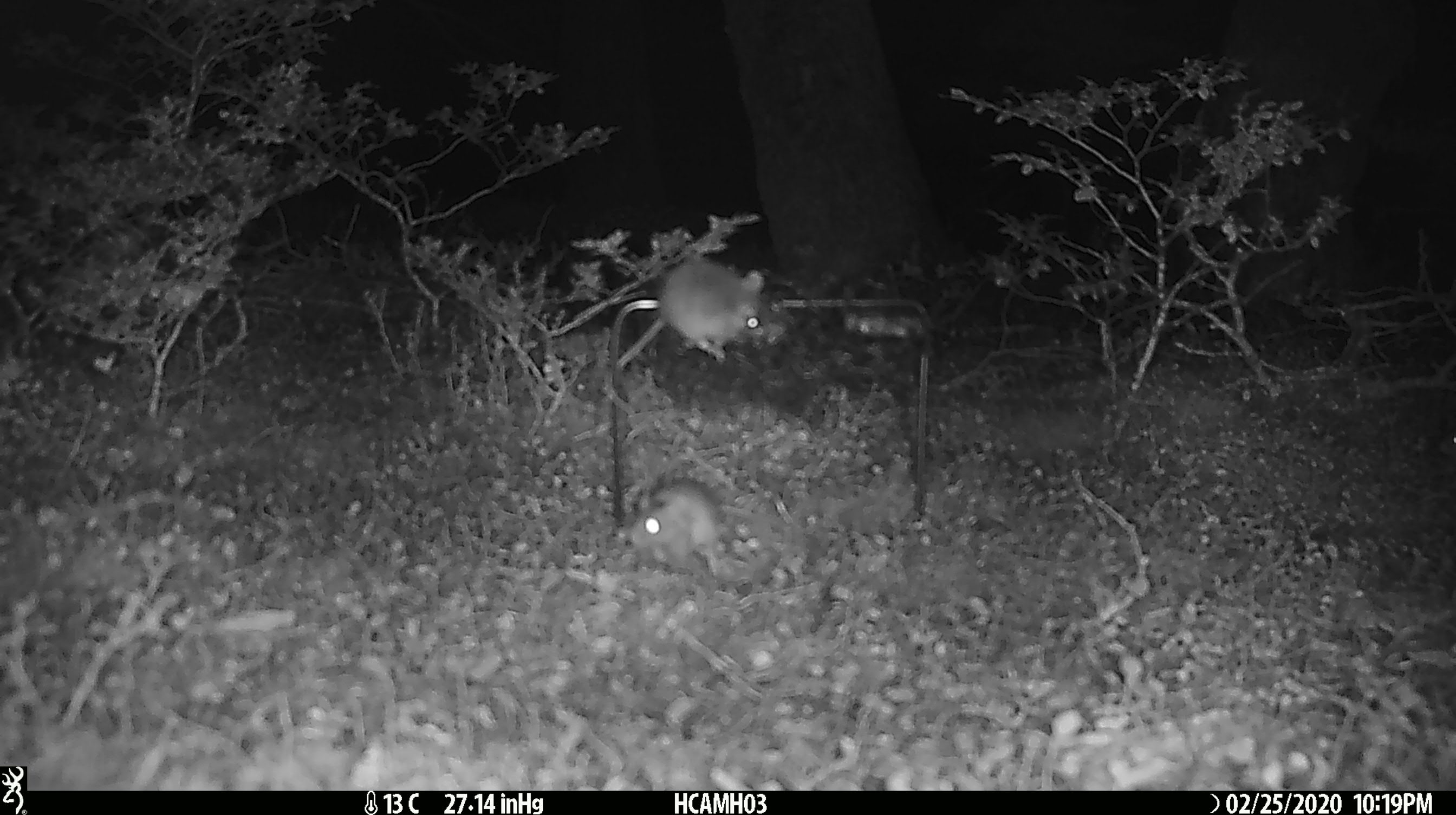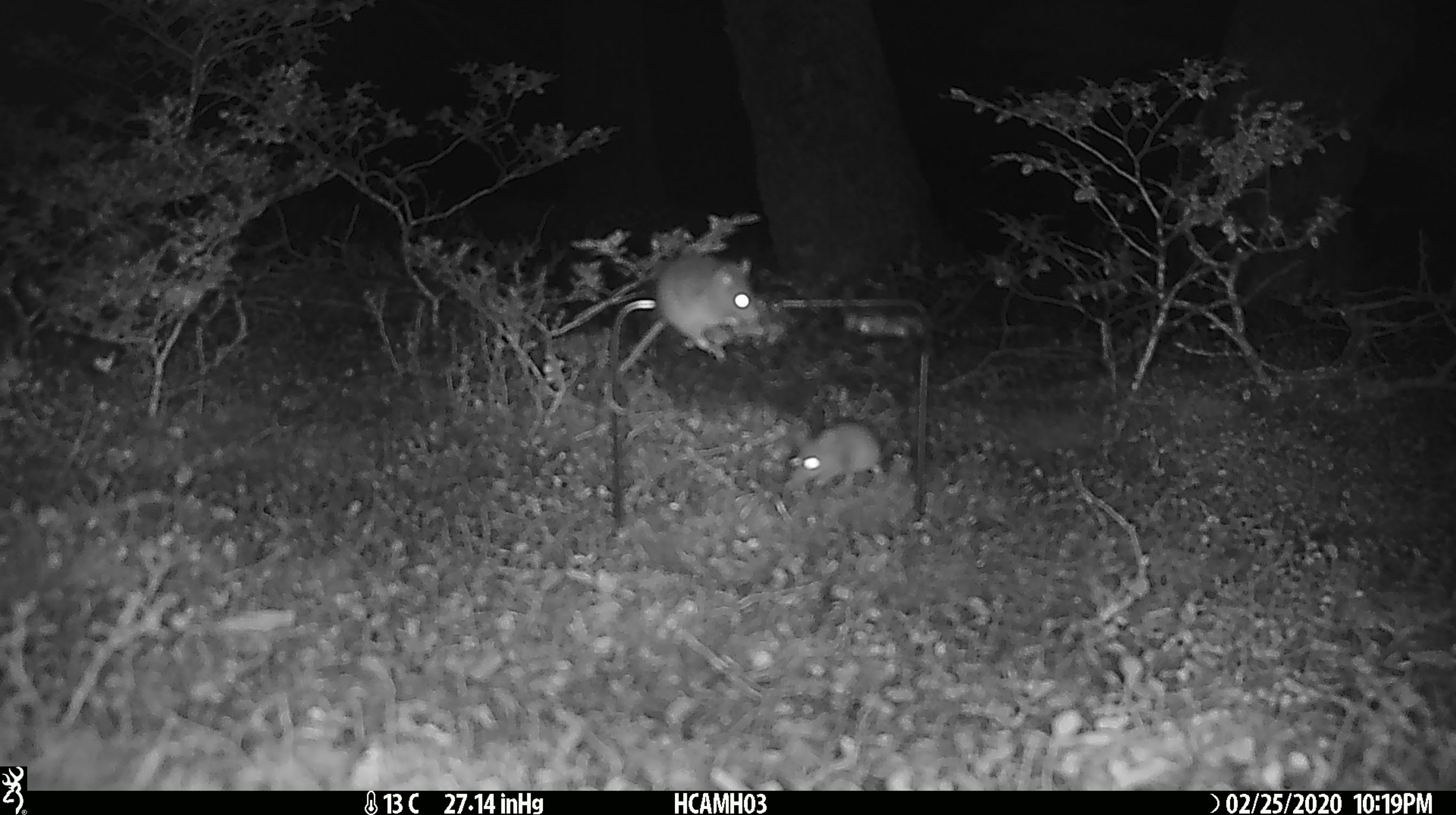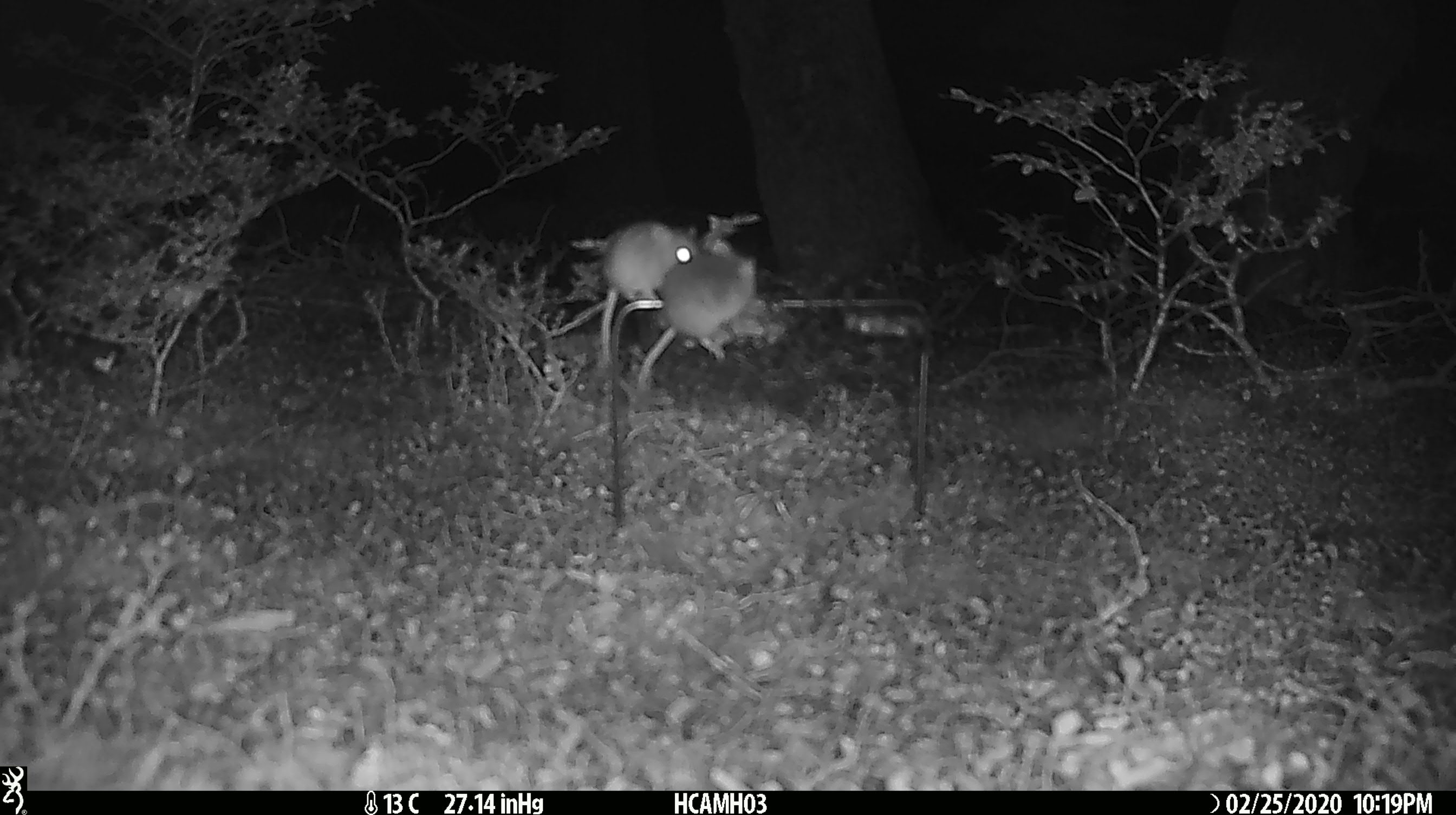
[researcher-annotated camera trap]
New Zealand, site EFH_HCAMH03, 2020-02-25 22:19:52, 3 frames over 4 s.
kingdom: Animalia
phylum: Chordata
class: Mammalia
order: Rodentia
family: Muridae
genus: Mus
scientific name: Mus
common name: mouse